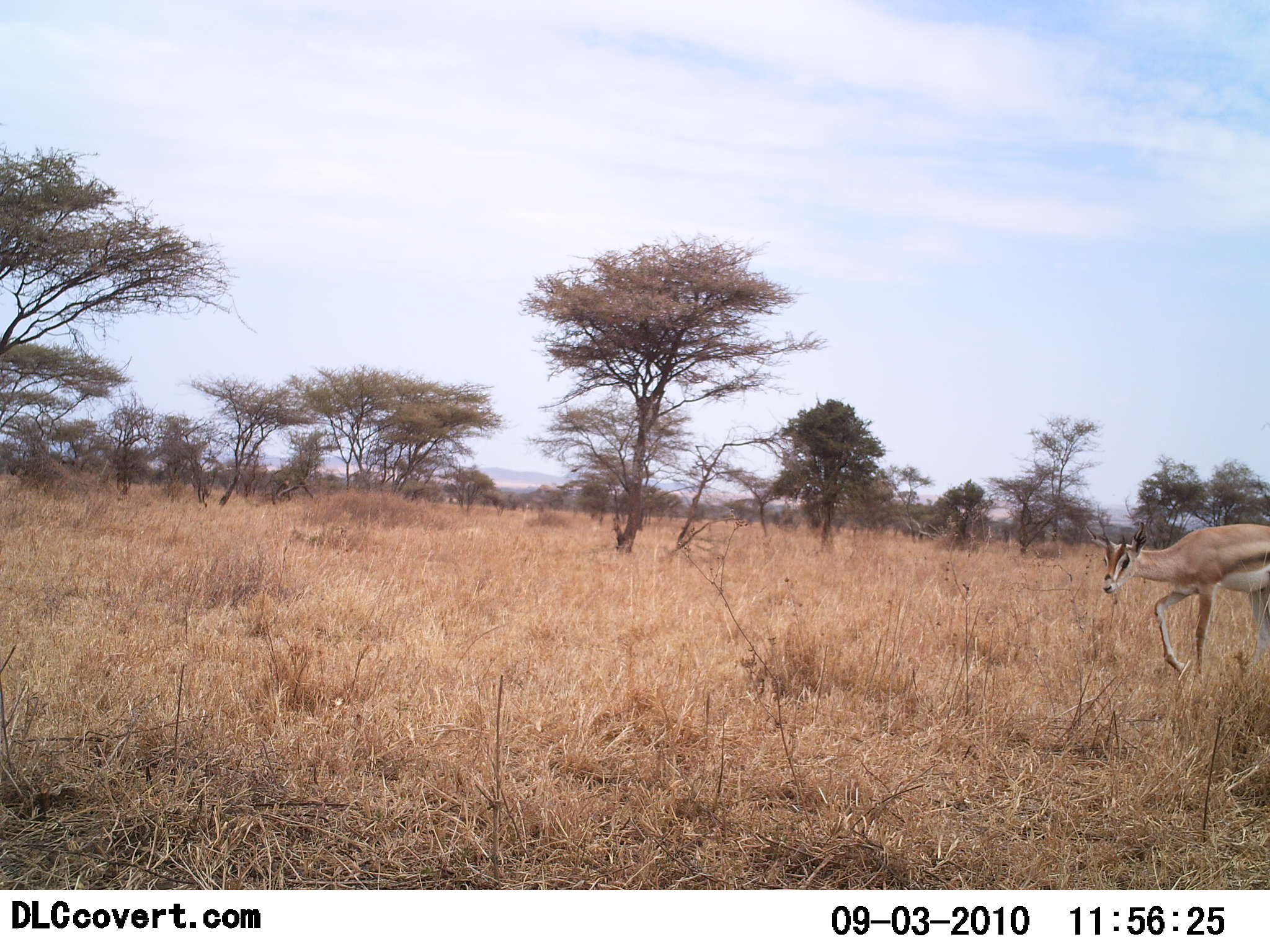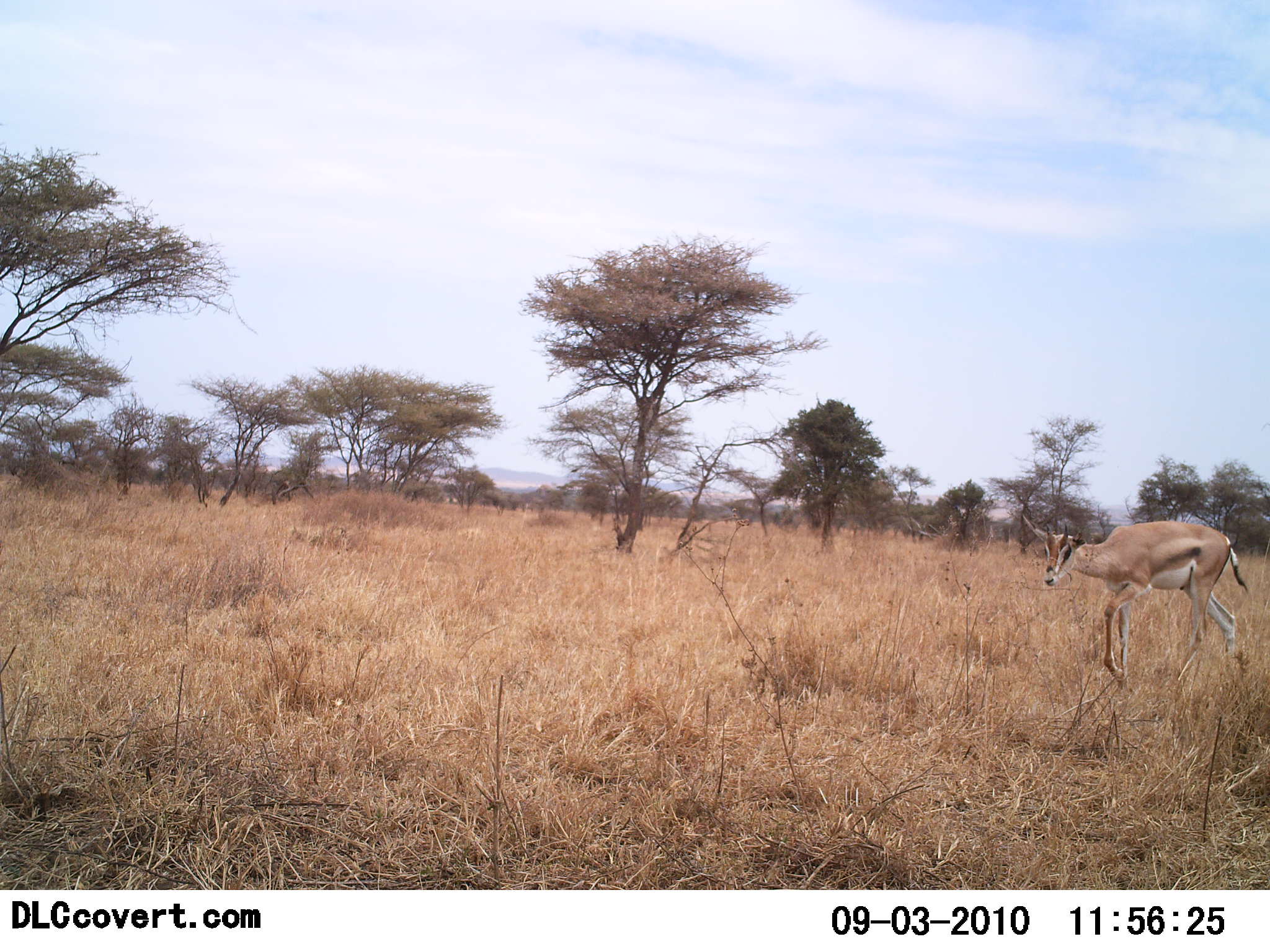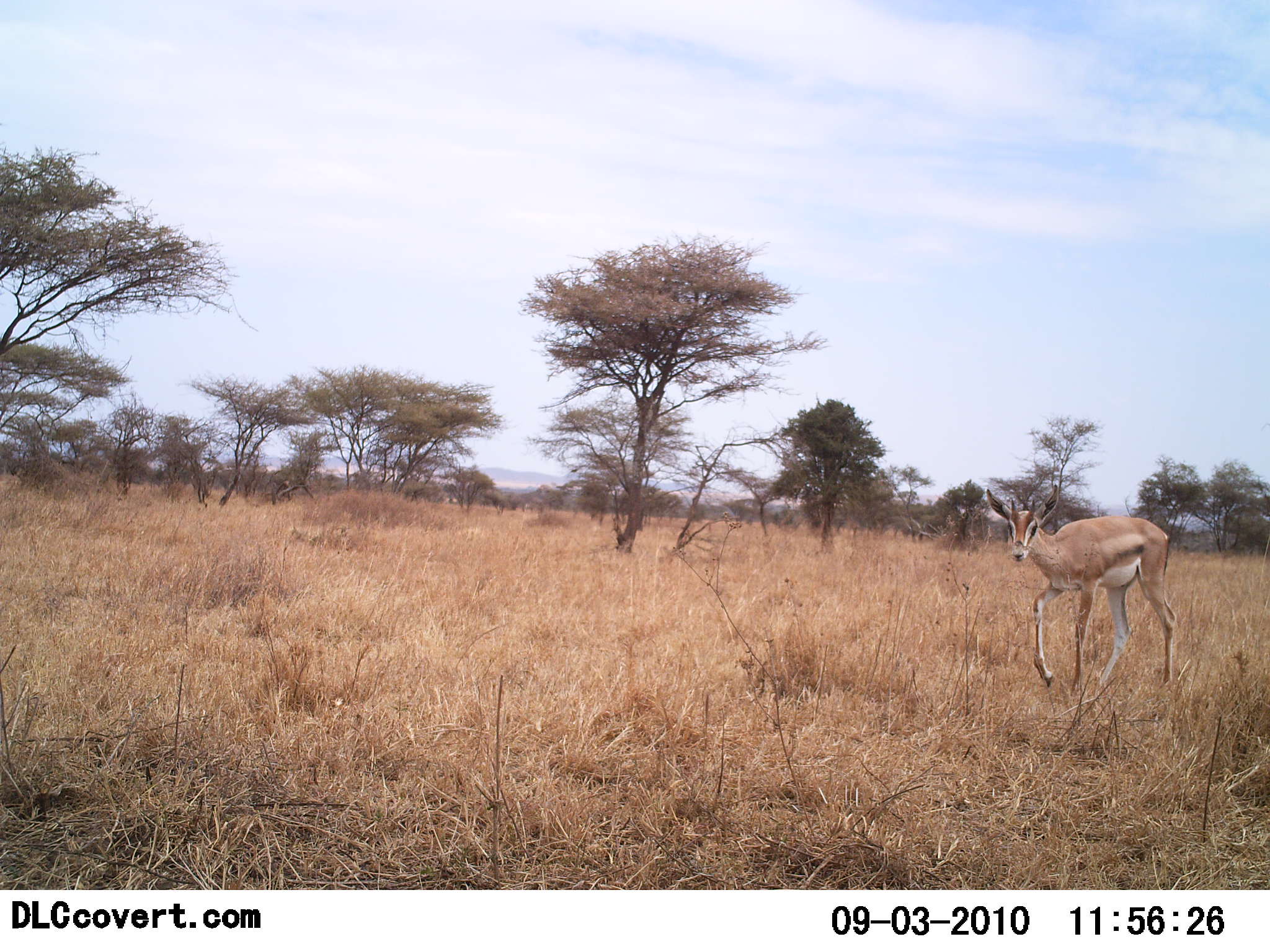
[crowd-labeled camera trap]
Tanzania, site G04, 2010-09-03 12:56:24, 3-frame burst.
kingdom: Animalia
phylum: Chordata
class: Mammalia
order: Artiodactyla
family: Bovidae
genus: Nanger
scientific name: Nanger granti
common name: grant's gazelle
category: gazellegrants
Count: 1.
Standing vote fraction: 7%.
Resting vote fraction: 0%.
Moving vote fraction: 86%.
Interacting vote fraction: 7%.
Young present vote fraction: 0%.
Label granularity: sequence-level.